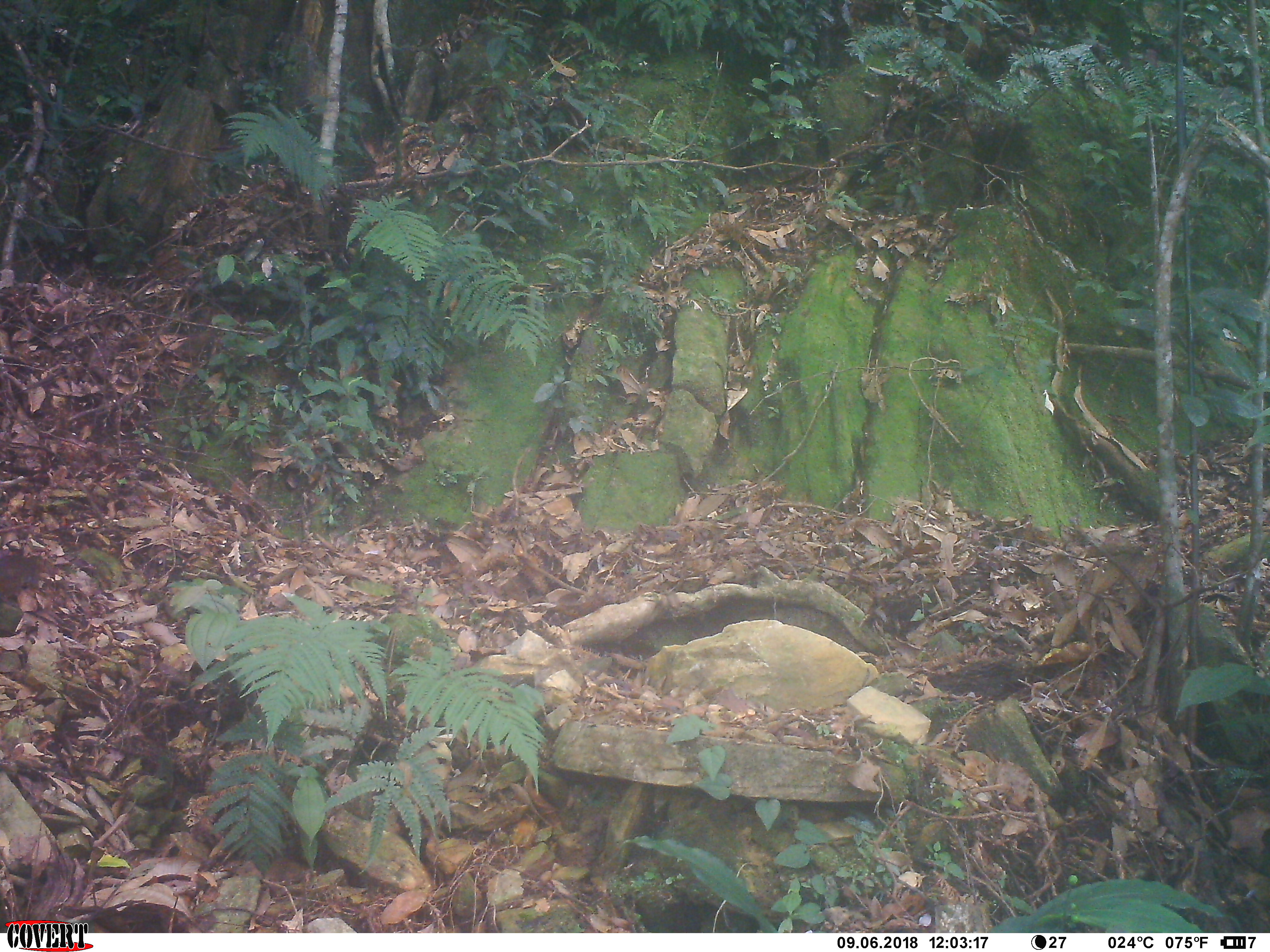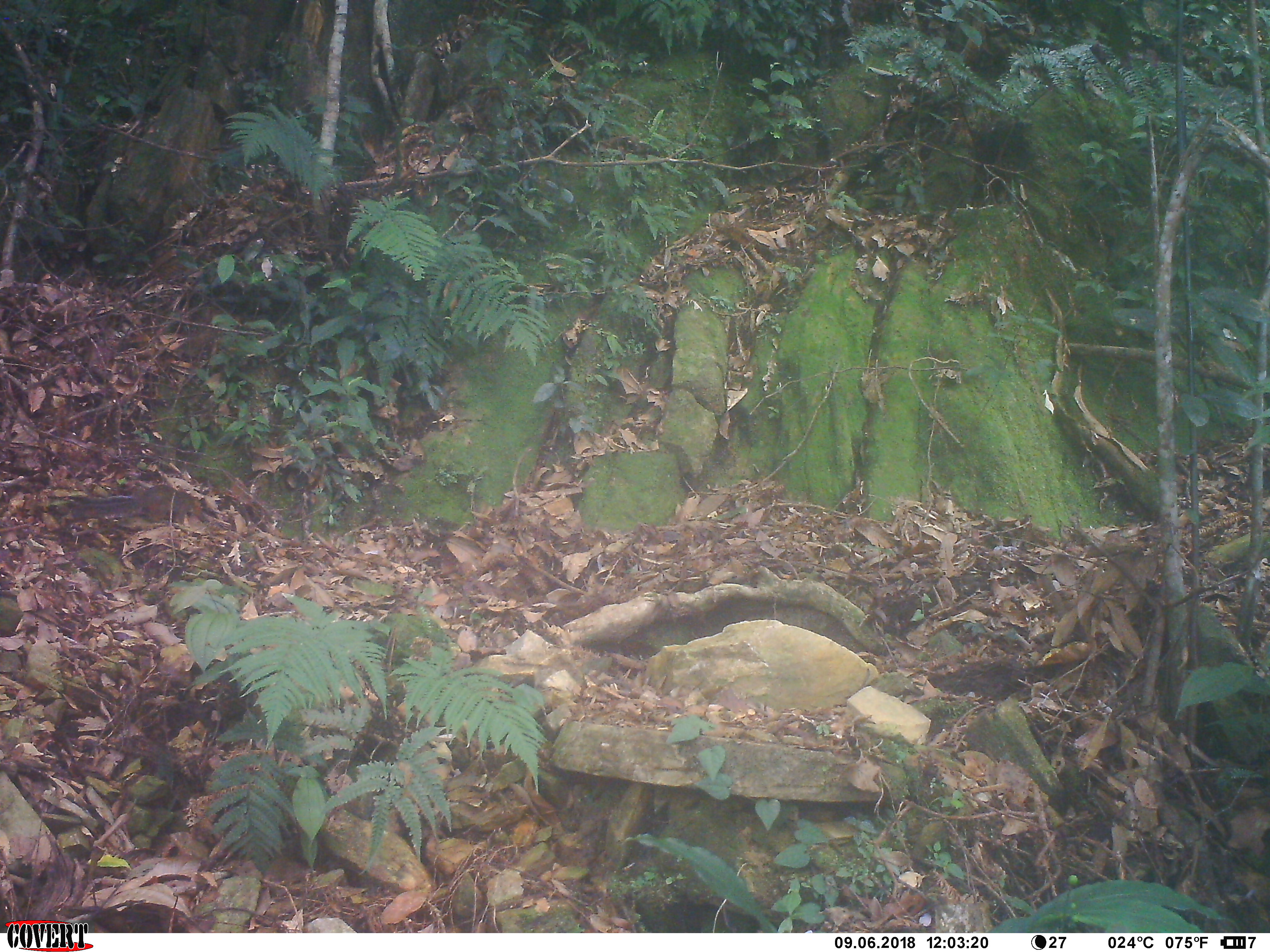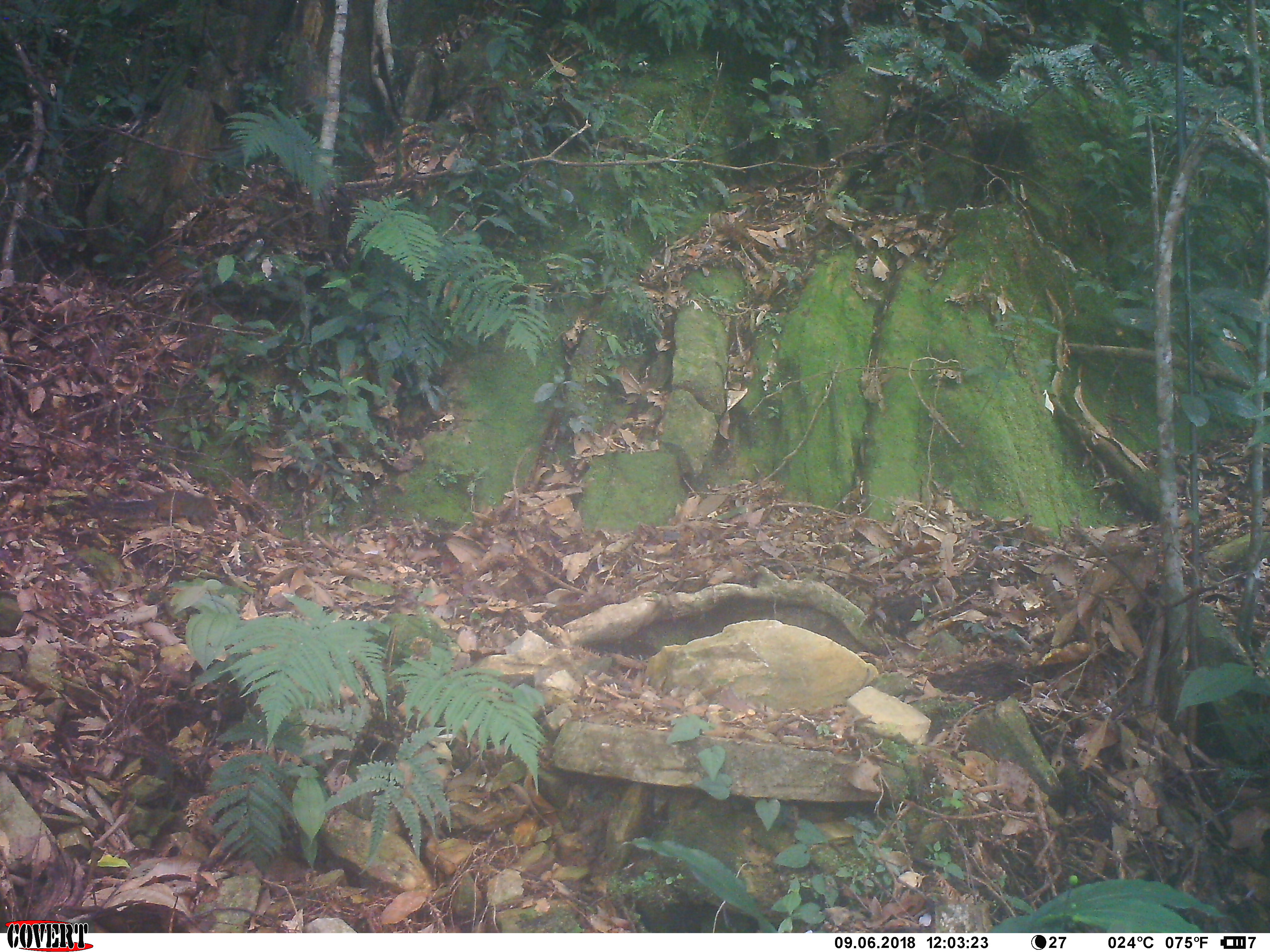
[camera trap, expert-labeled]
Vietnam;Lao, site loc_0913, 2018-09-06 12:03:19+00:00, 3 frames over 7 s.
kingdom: Animalia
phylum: Chordata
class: Mammalia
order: Rodentia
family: Sciuridae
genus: Dremomys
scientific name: Dremomys rufigenis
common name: red-cheeked squirrel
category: red cheeked squirrel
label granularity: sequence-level